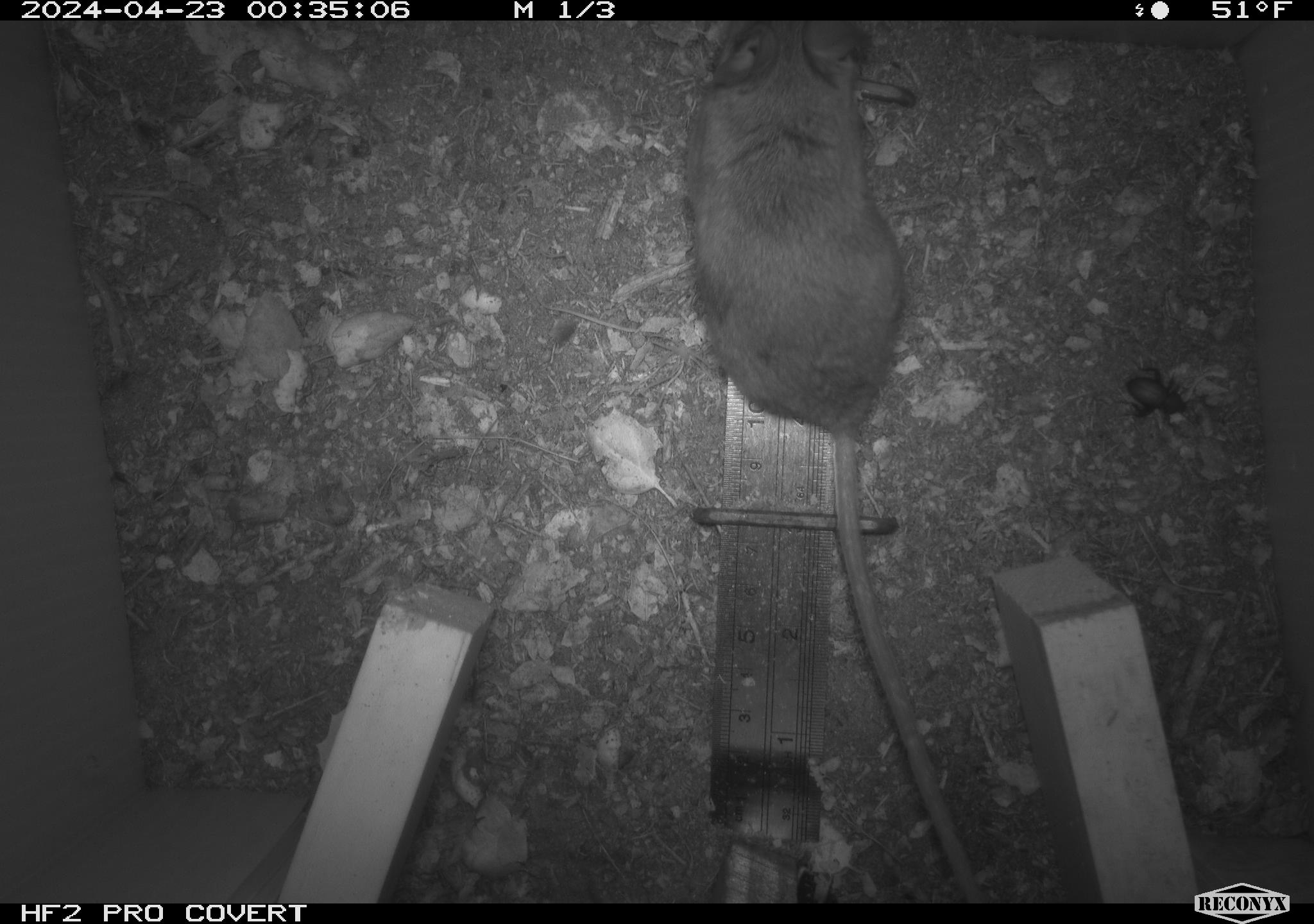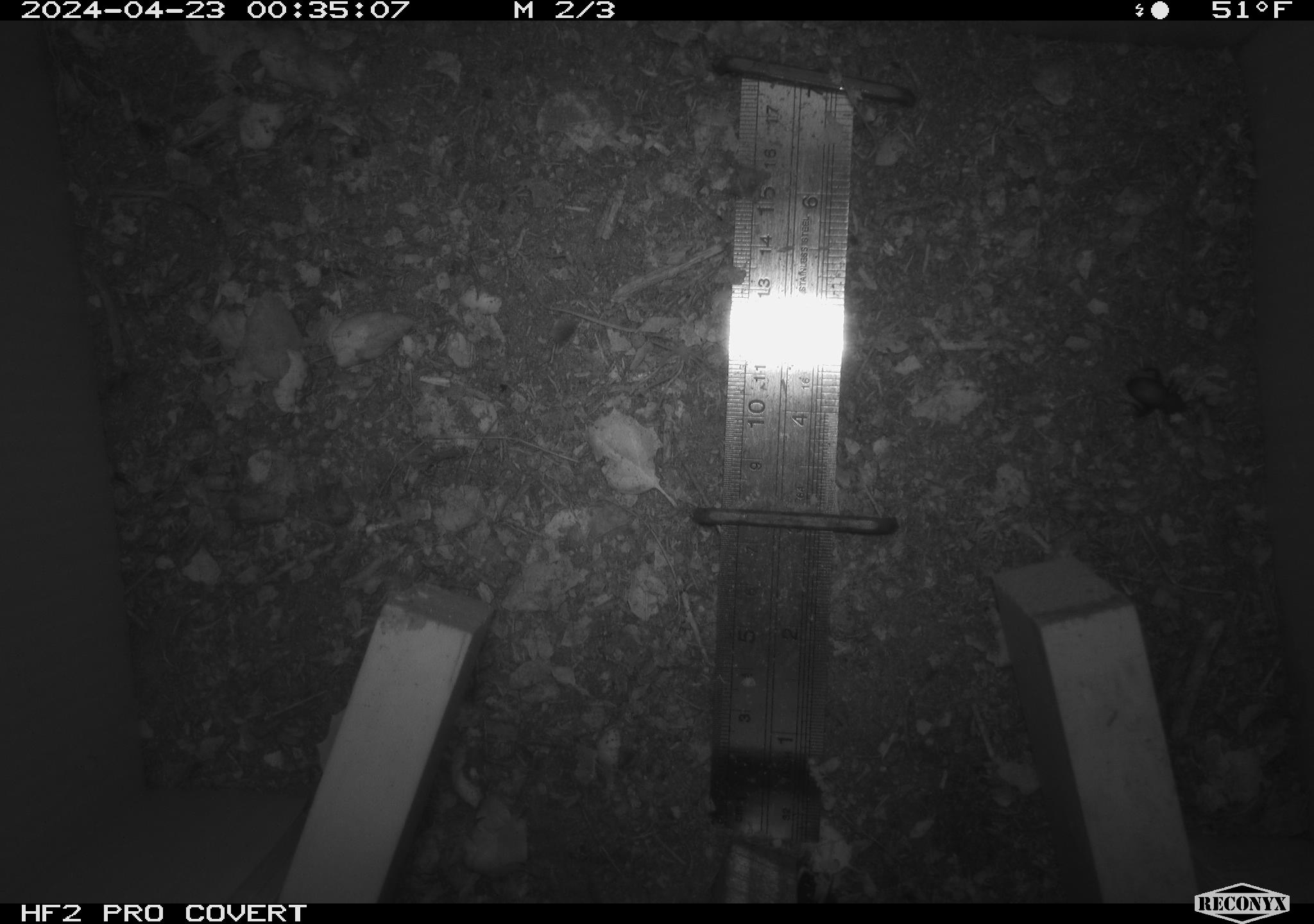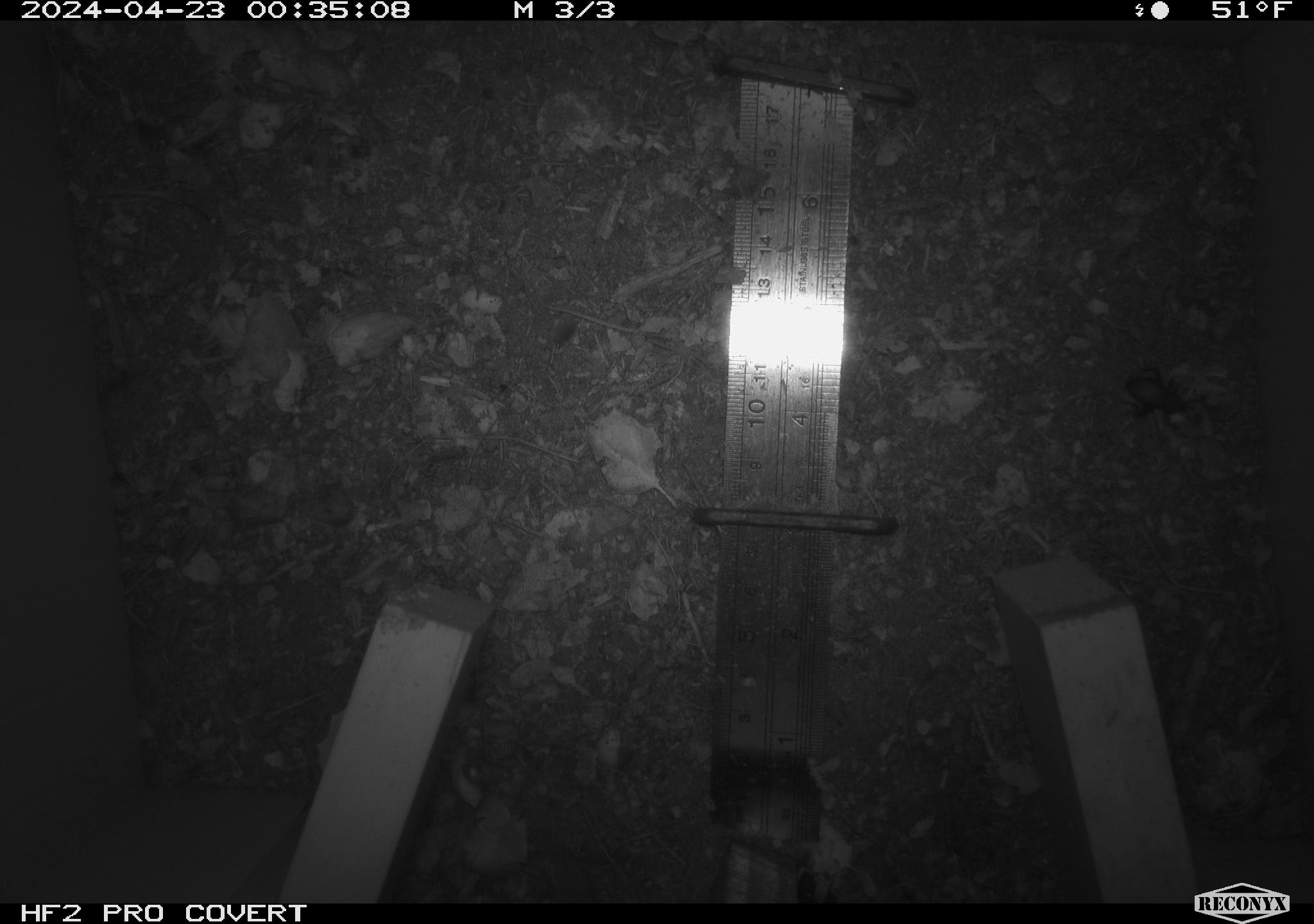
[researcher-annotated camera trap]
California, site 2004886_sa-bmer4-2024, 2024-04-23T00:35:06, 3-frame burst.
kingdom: Animalia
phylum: Chordata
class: Mammalia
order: Rodentia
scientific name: Rodentia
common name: mouse species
Mouse species (Rodentia).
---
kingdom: Animalia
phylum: Arthropoda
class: Insecta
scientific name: Insecta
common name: insect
Insect (Insecta).